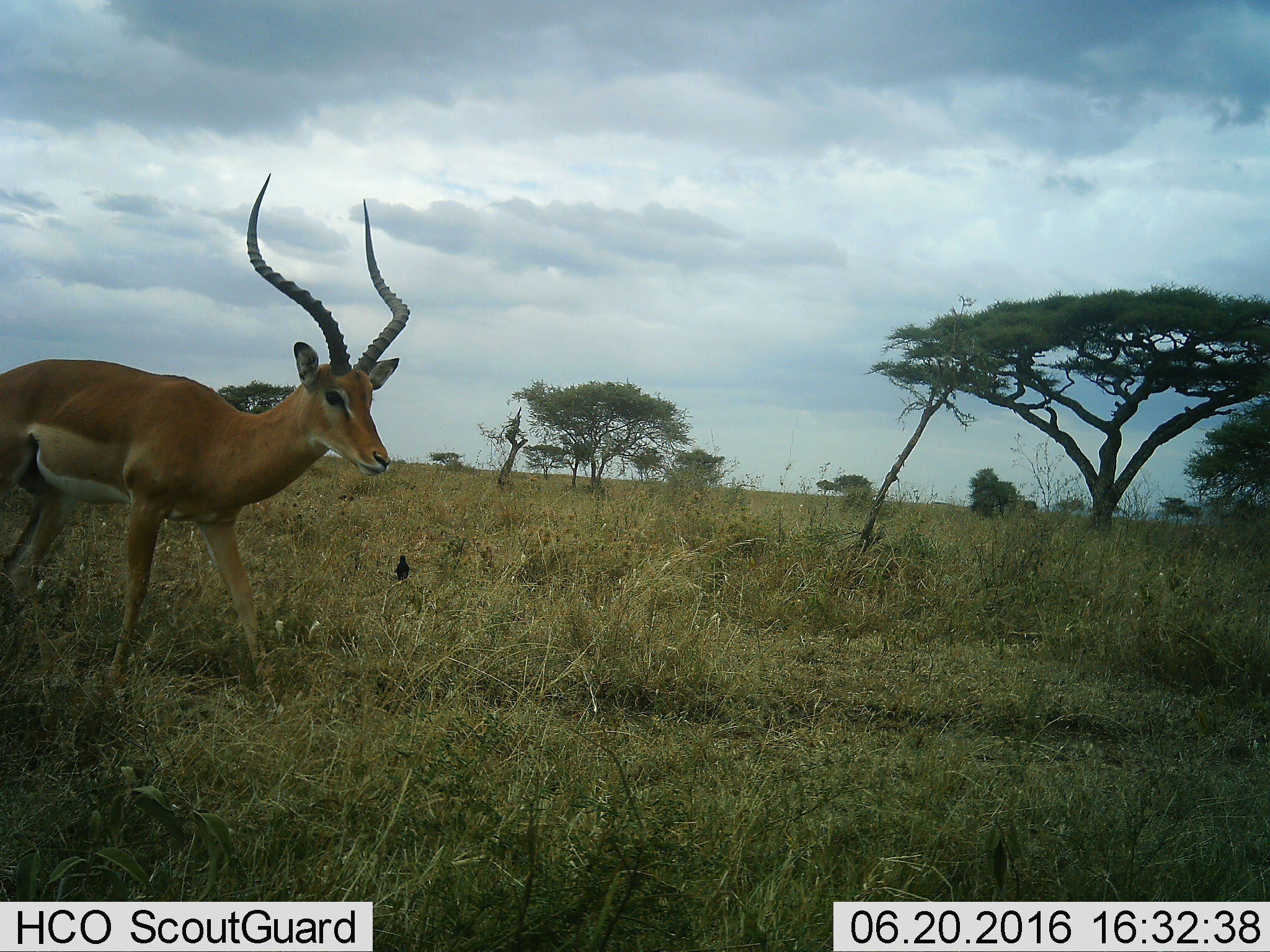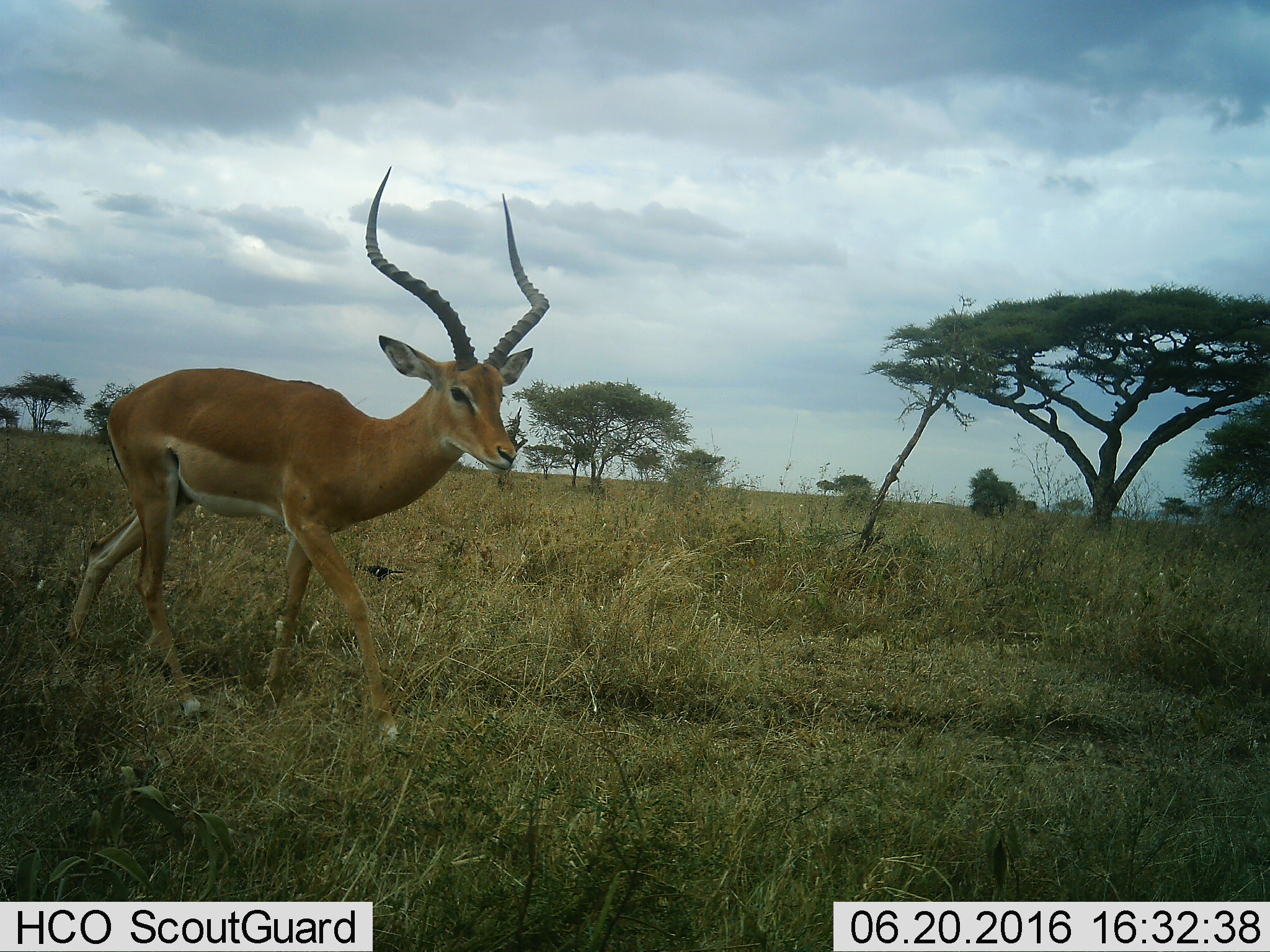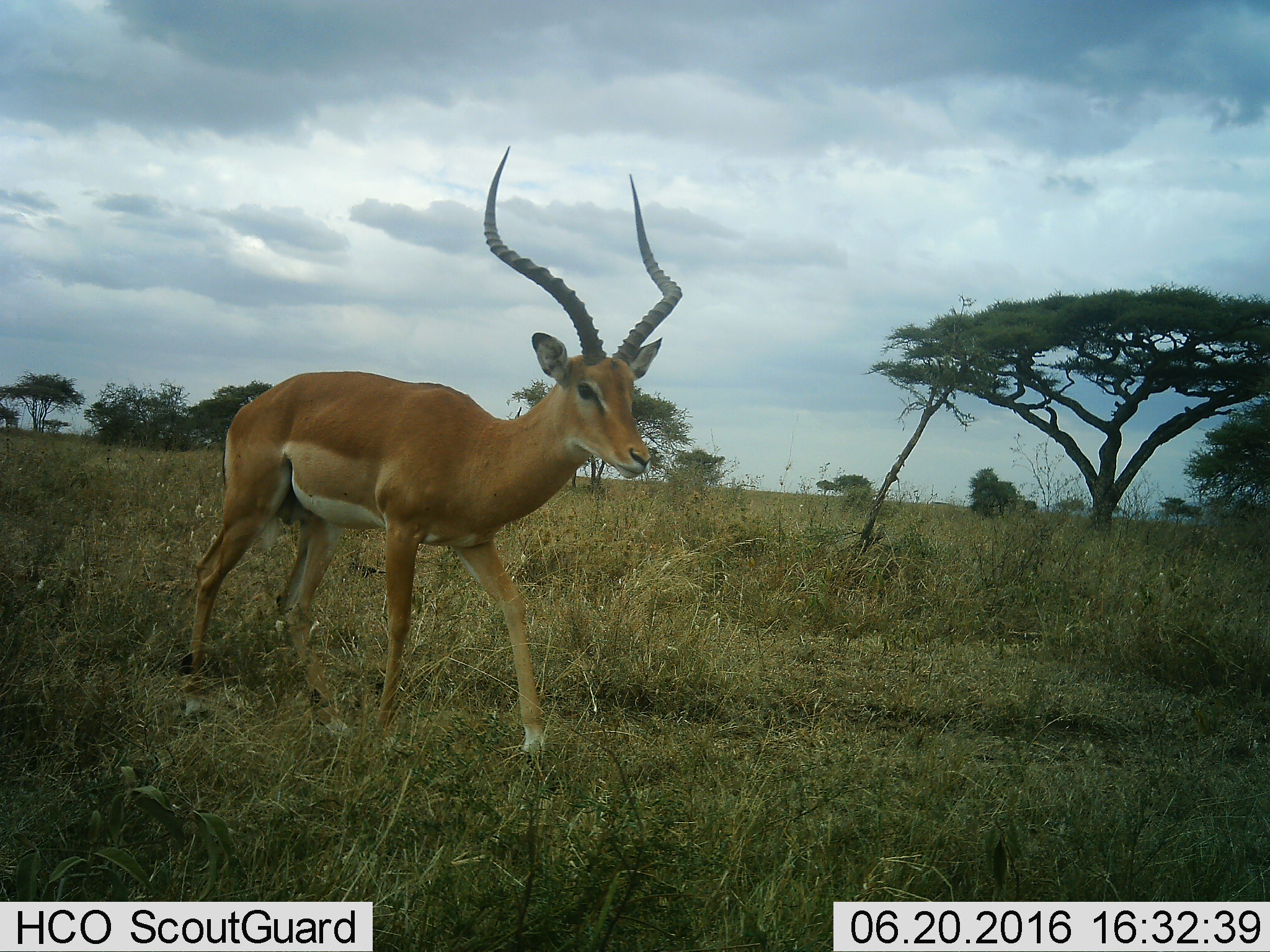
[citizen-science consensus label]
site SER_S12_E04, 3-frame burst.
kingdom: Animalia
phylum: Chordata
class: Mammalia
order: Artiodactyla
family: Bovidae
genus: Aepyceros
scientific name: Aepyceros melampus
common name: impala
Impala (Aepyceros melampus), count 1. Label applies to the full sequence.